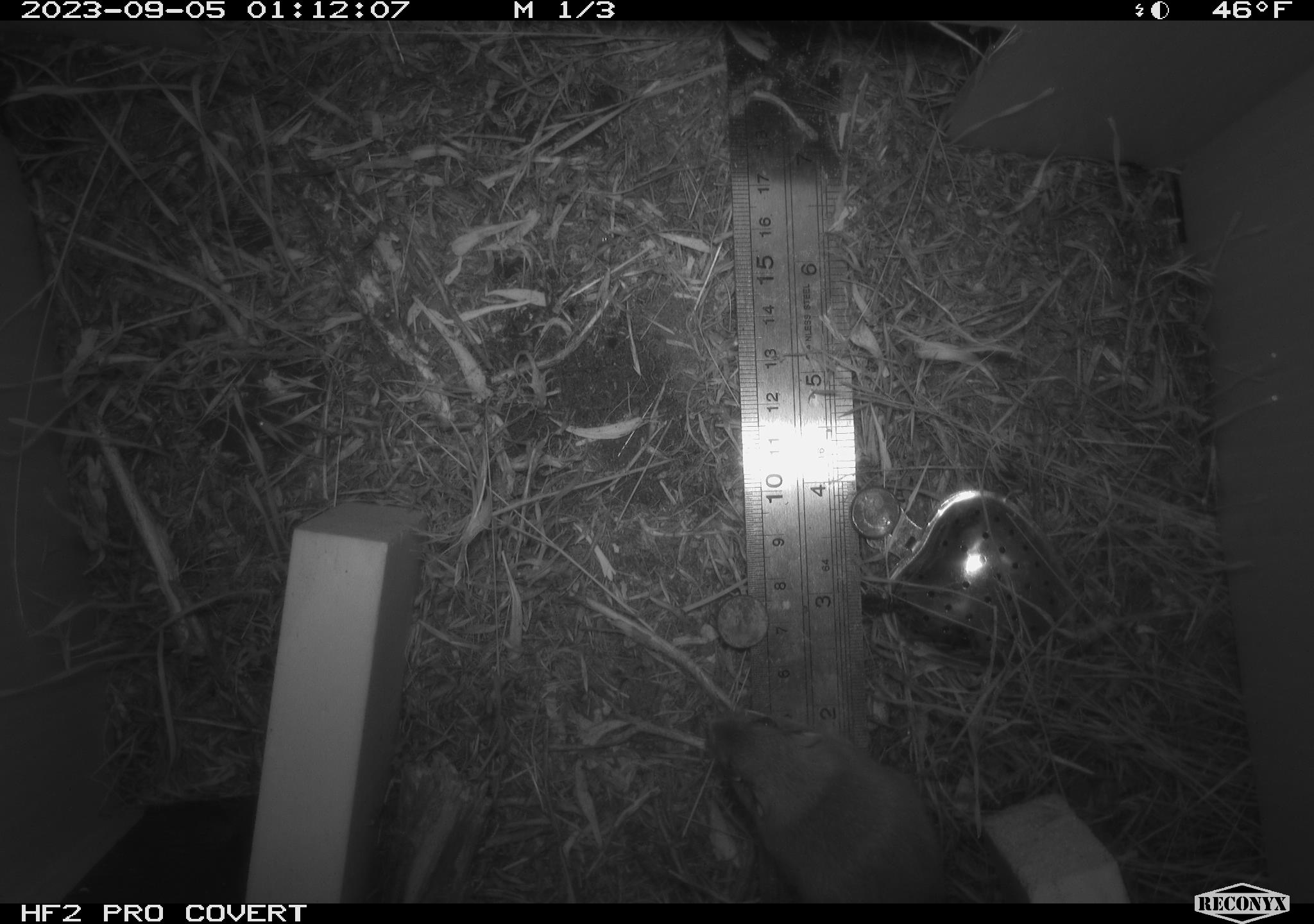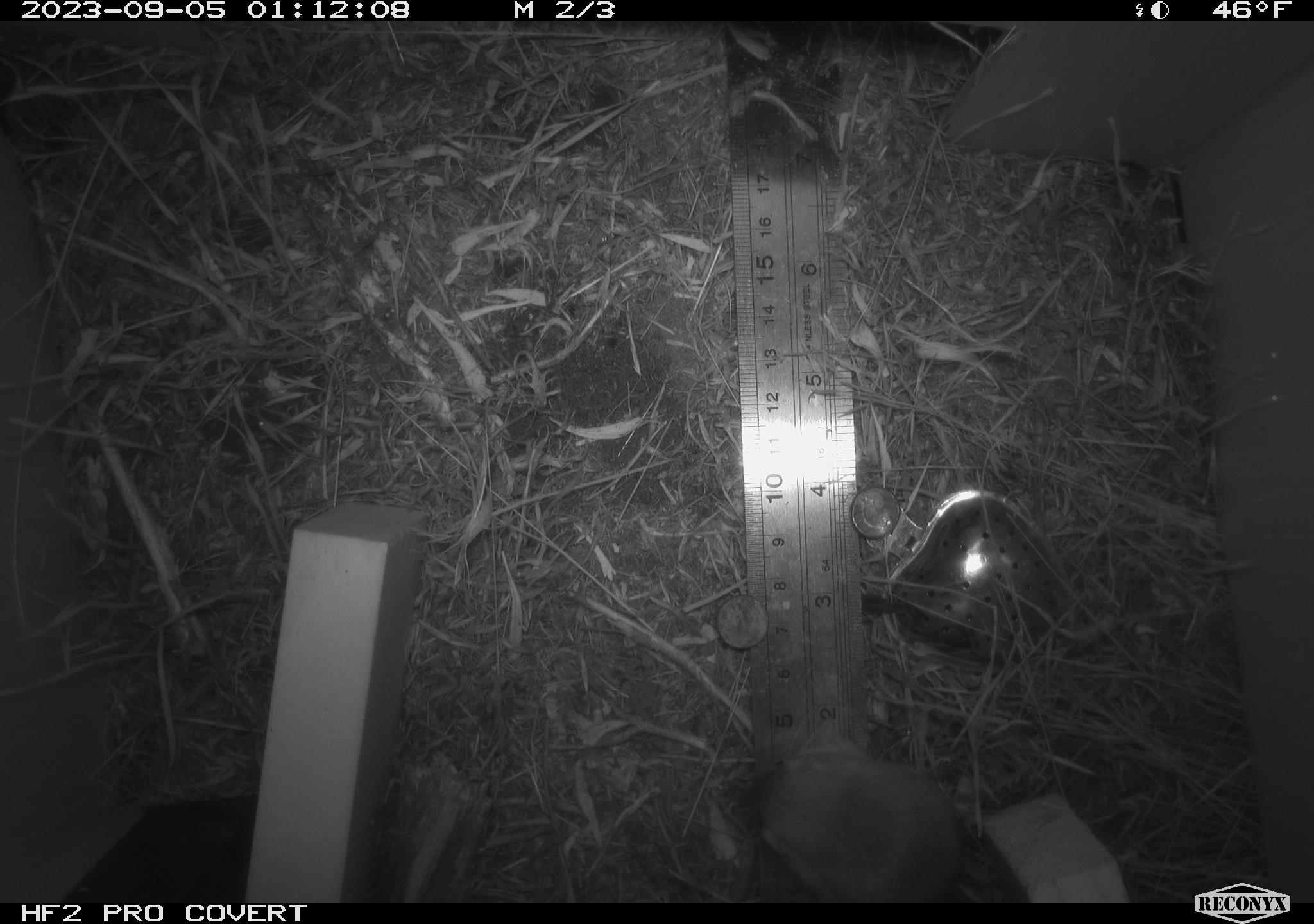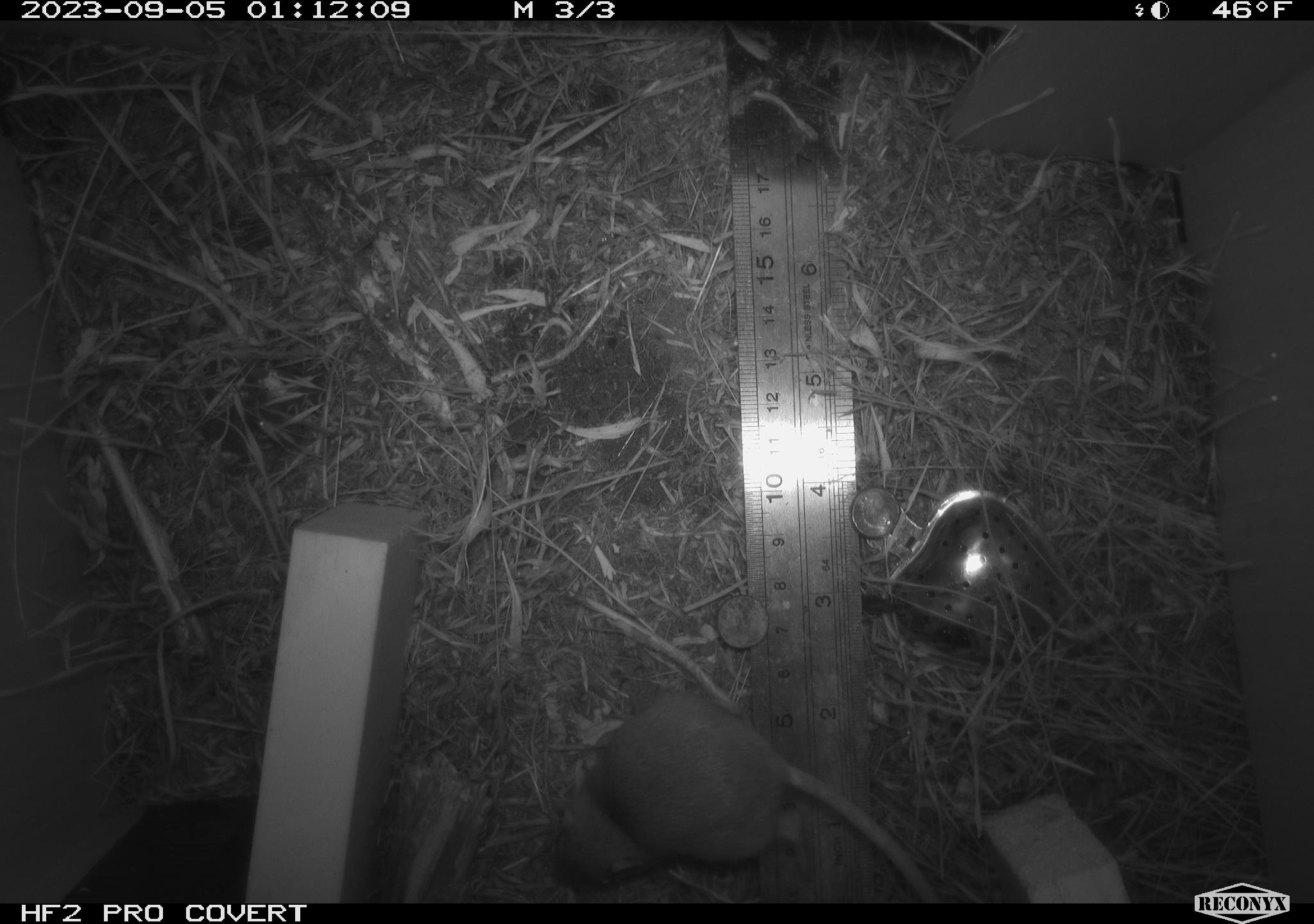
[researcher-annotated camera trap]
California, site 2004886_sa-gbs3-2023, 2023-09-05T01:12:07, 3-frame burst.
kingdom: Animalia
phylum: Chordata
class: Mammalia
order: Rodentia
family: Heteromyidae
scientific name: Heteromyidae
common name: kangaroo rats and pocket mice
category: heteromyidae family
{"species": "heteromyidae family (kangaroo rats and pocket mice) (Heteromyidae)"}